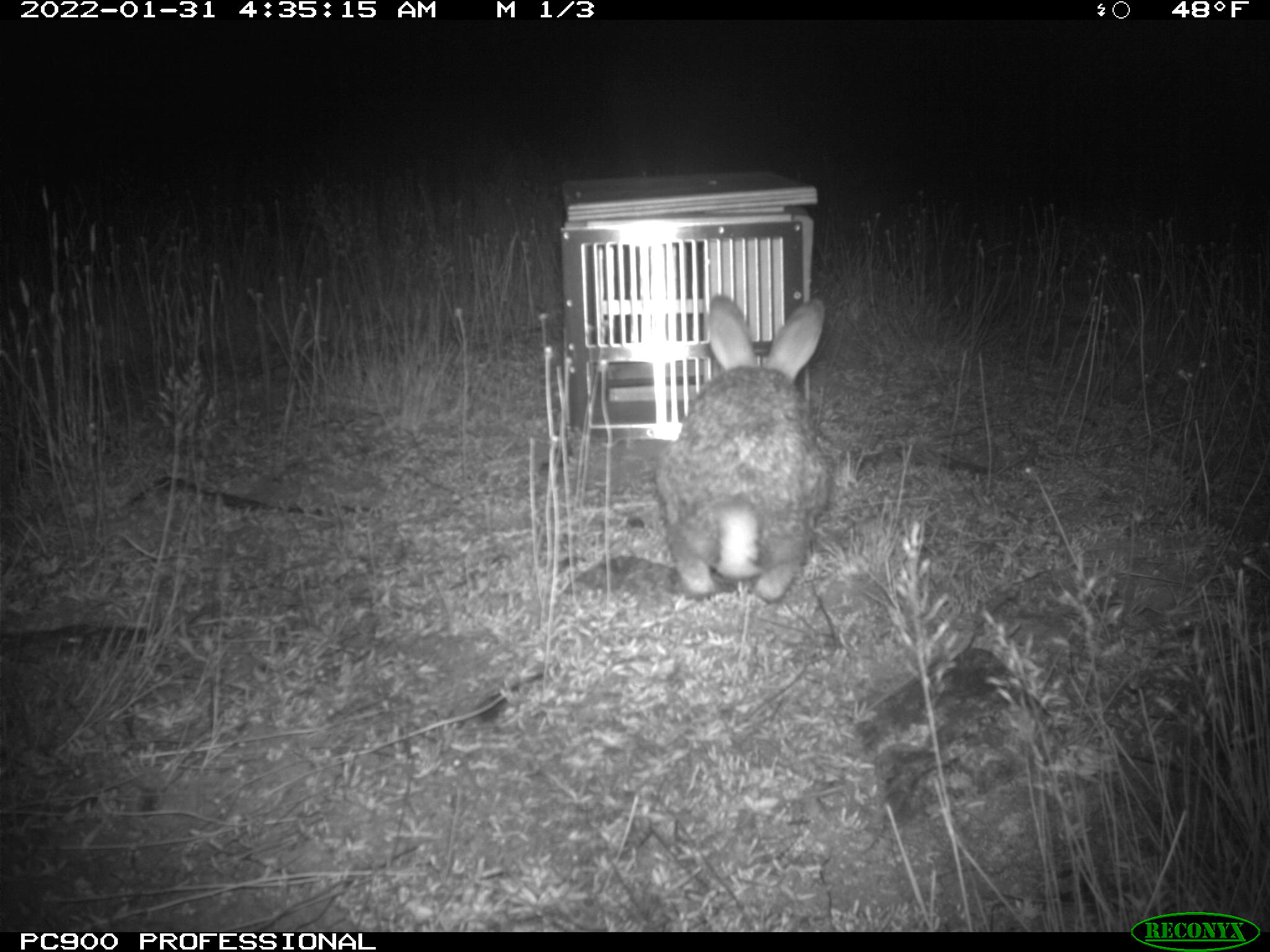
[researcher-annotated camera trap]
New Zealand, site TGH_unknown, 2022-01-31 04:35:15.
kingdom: Animalia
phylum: Chordata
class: Mammalia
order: Lagomorpha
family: Leporidae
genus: Oryctolagus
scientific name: Oryctolagus cuniculus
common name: european rabbit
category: rabbit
Rabbit (european rabbit) (Oryctolagus cuniculus).